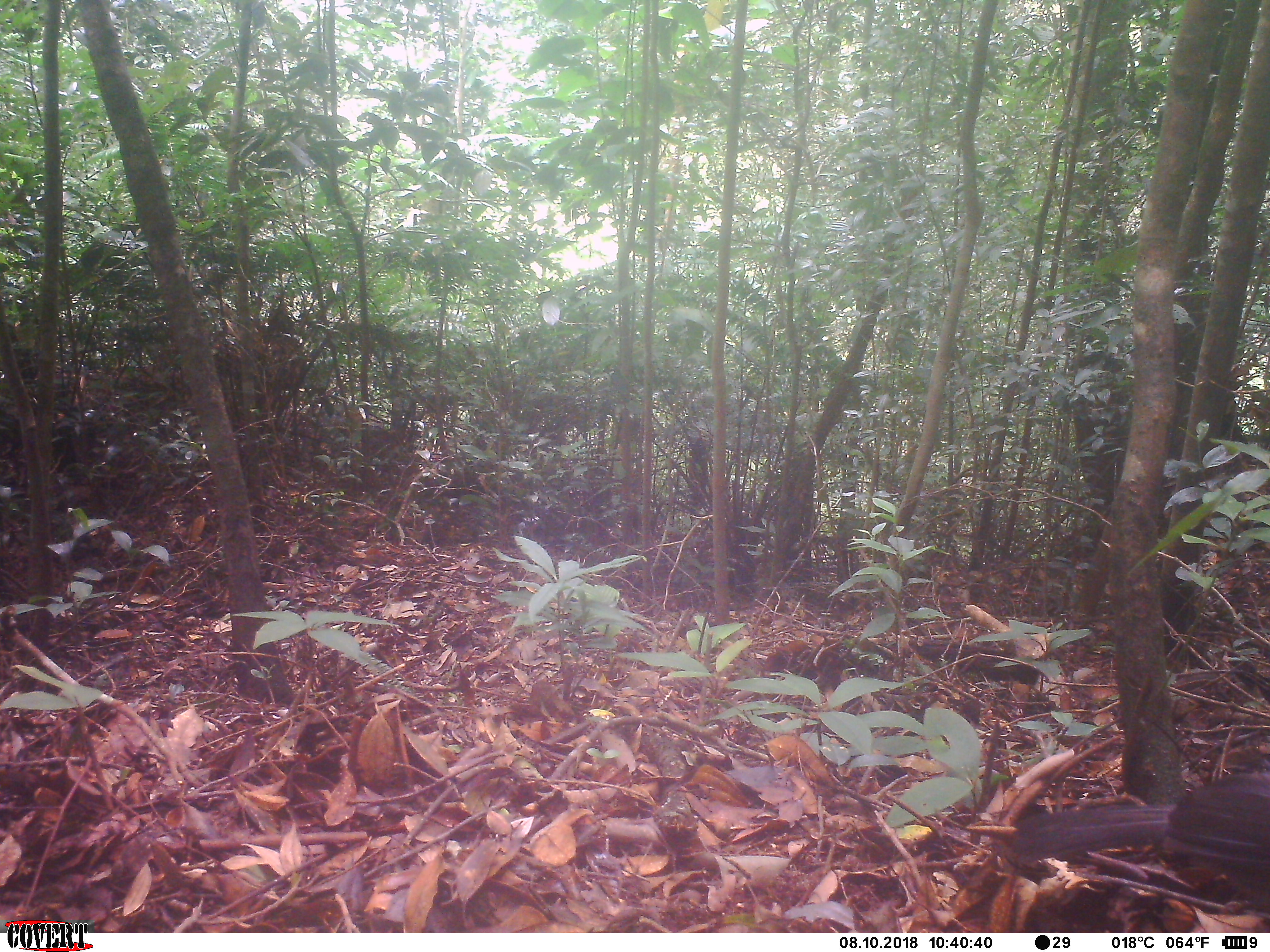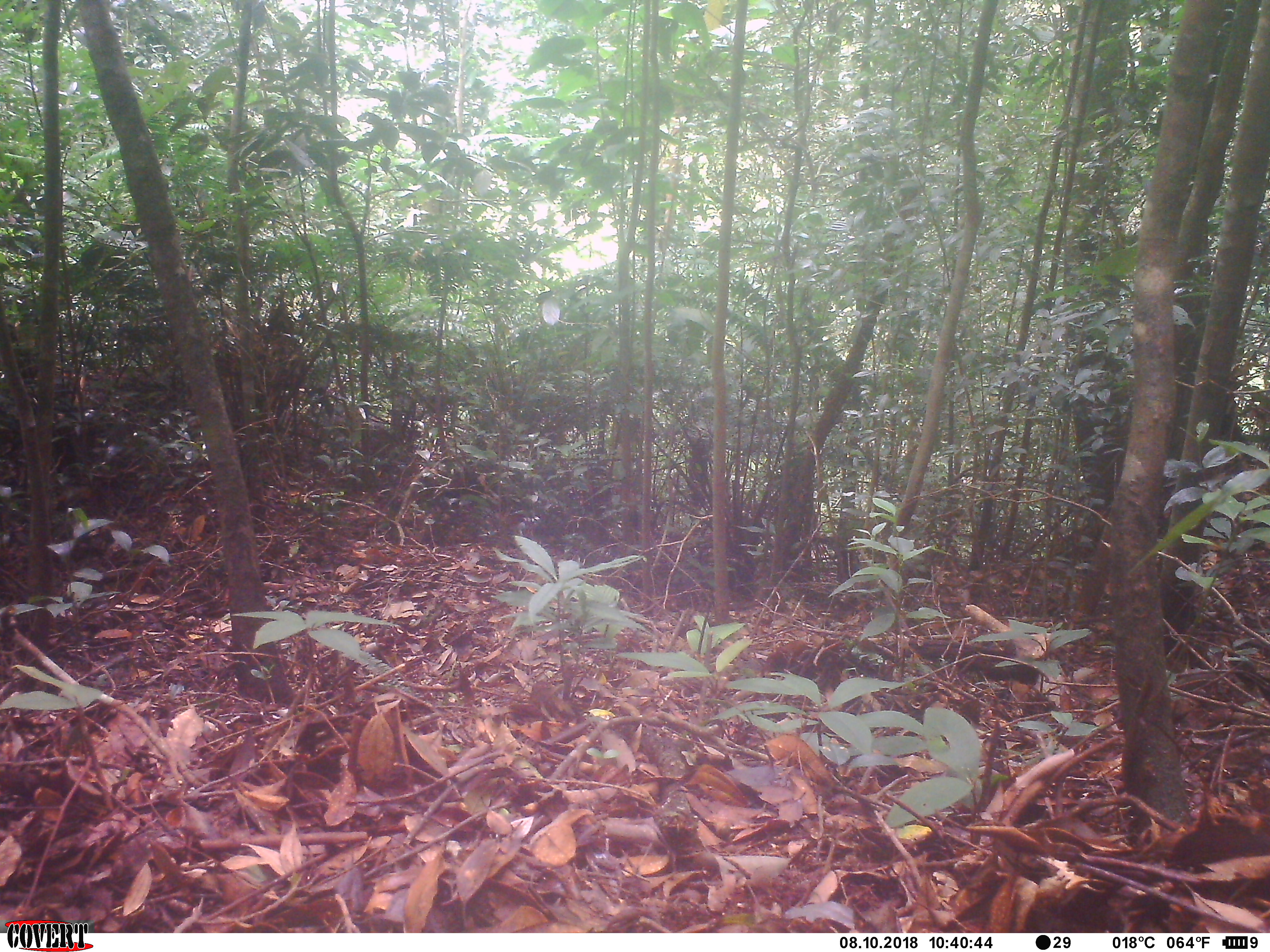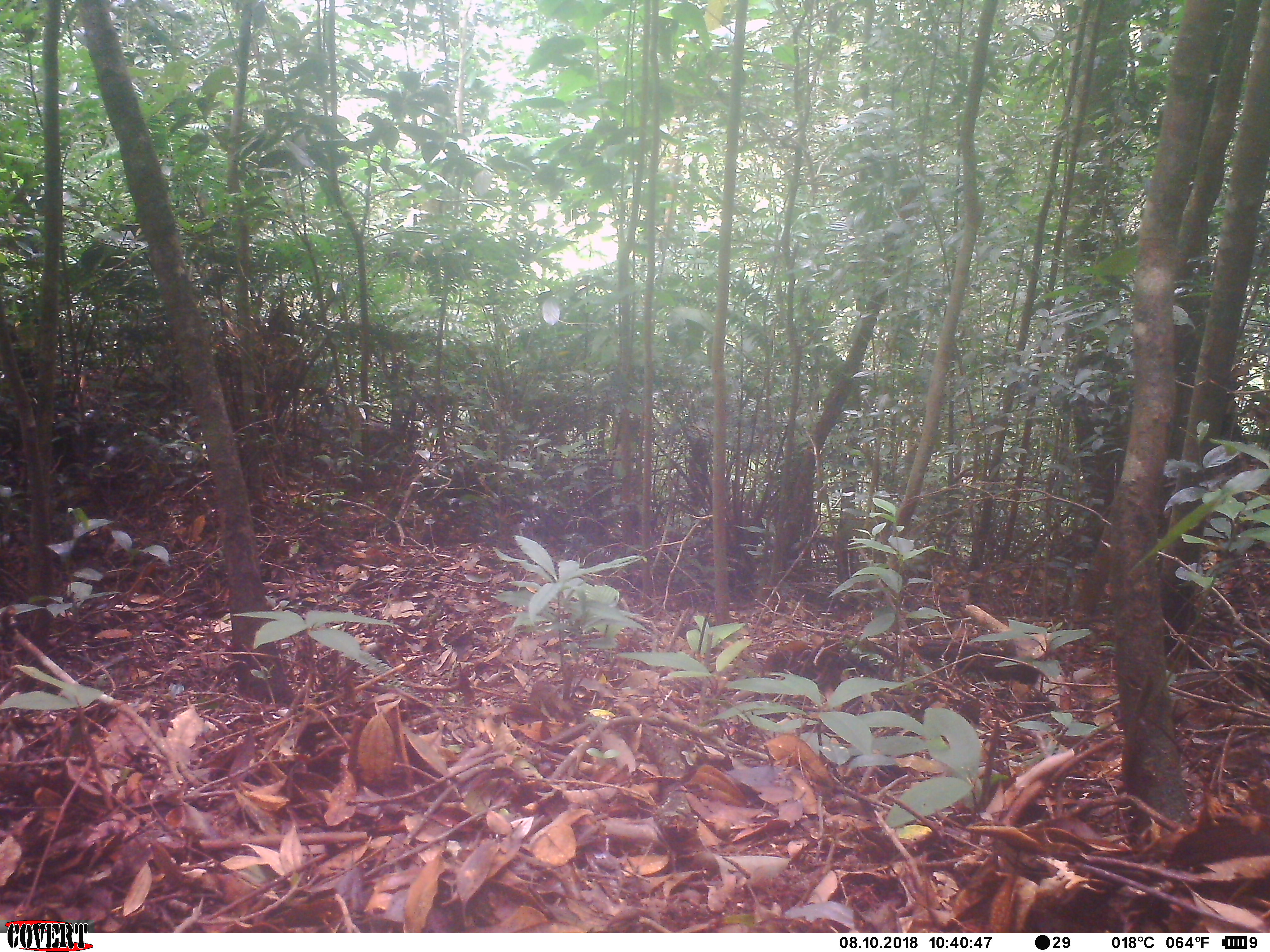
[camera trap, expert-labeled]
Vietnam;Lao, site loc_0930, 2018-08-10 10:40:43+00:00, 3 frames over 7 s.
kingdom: Animalia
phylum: Chordata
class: Aves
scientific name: Aves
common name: bird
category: unidentified bird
Unidentified bird (bird) (Aves). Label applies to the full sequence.